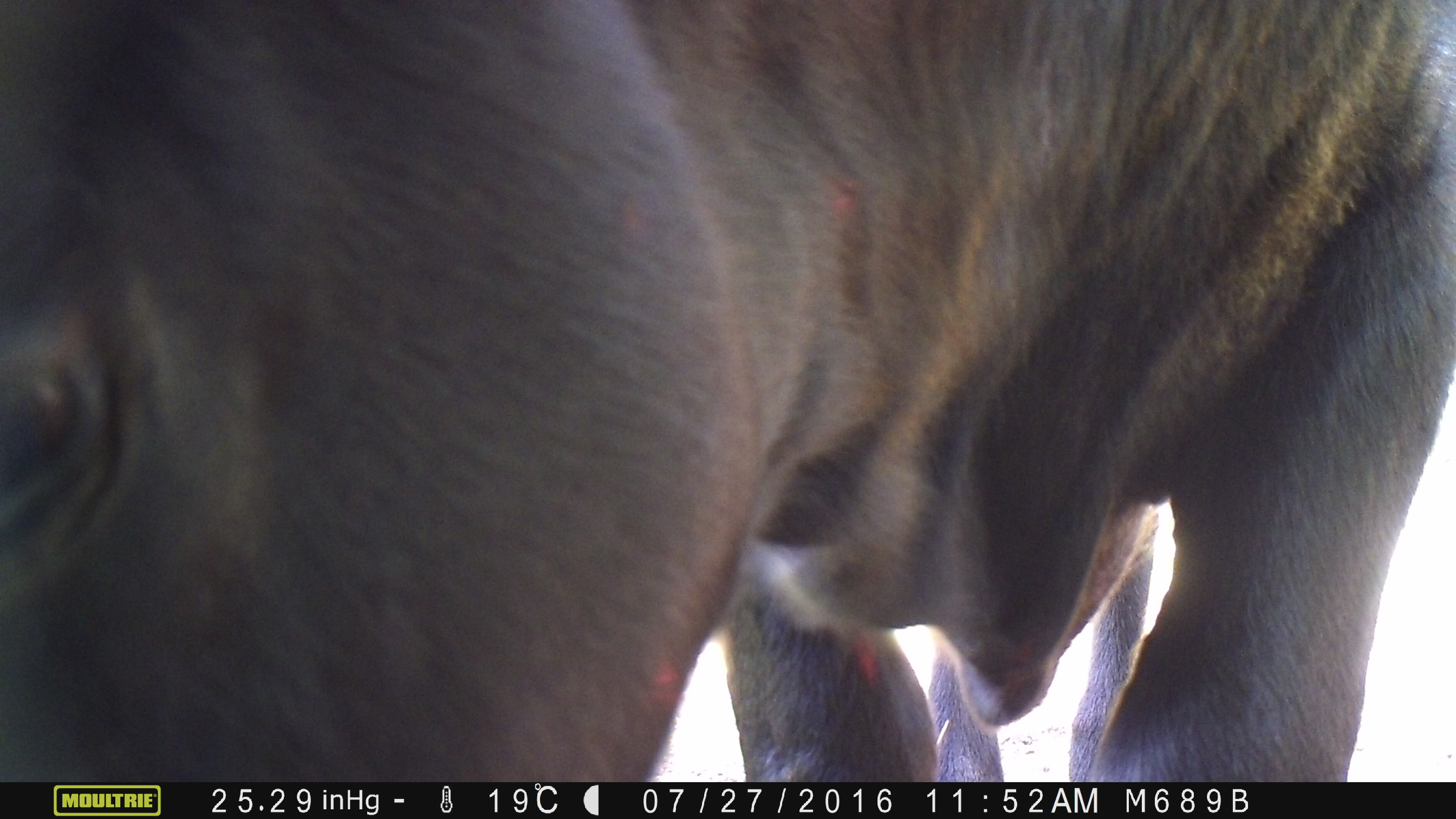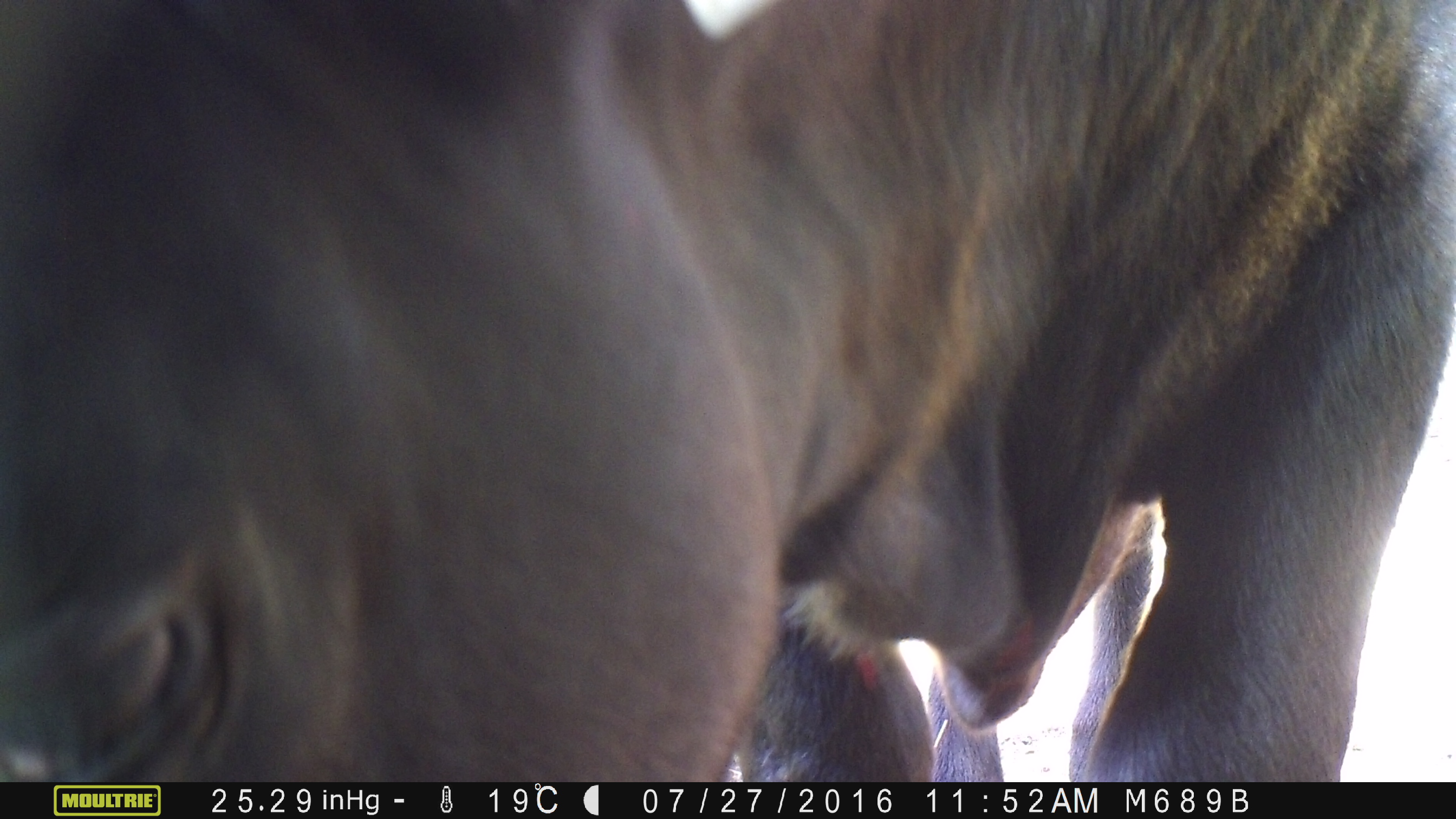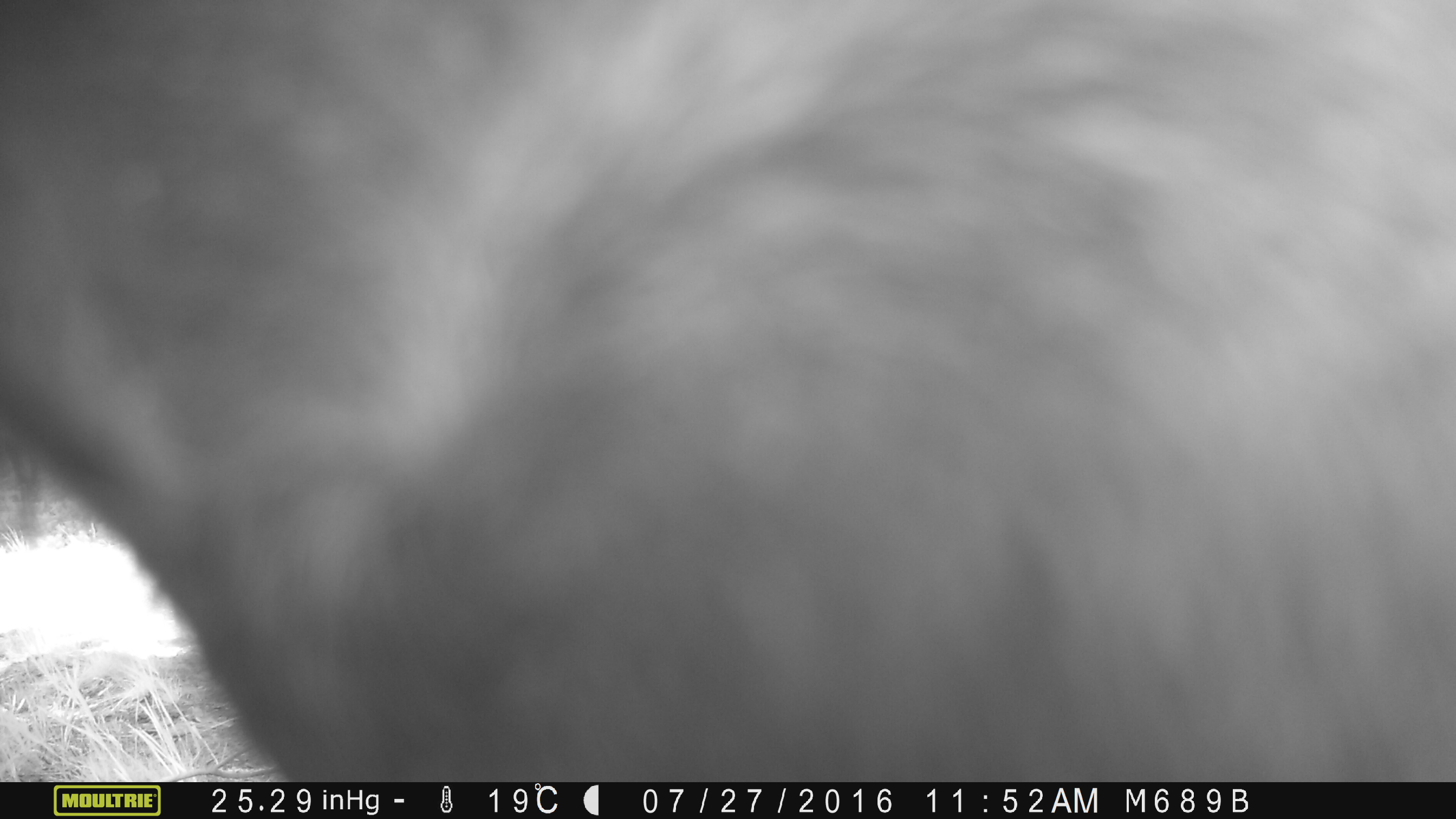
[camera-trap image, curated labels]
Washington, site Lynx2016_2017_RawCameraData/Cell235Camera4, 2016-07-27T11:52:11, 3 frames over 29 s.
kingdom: Animalia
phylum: Chordata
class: Mammalia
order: Artiodactyla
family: Bovidae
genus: Bos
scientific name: Bos taurus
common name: domestic cattle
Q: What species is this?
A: Domestic cattle (Bos taurus).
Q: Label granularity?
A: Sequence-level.